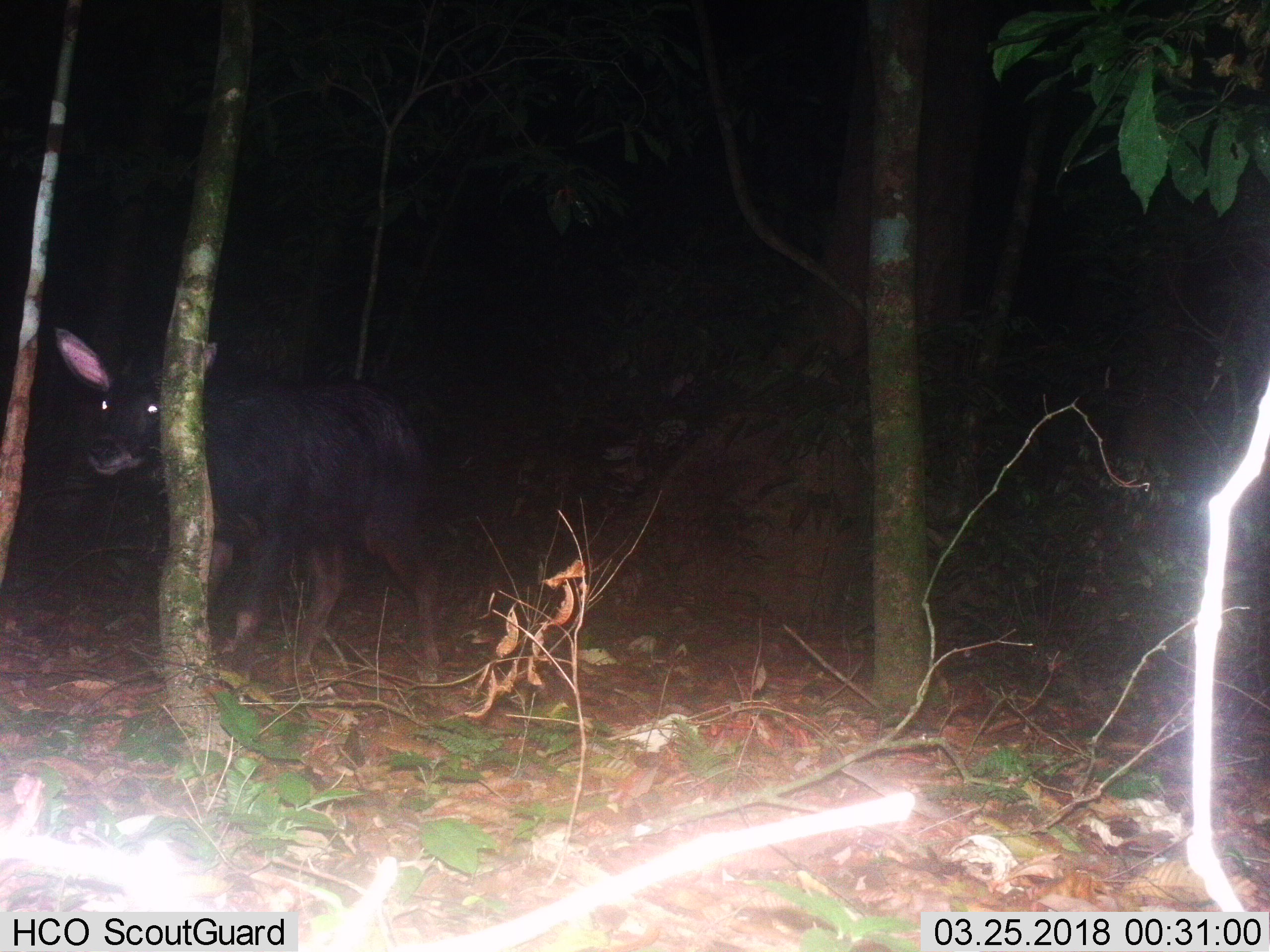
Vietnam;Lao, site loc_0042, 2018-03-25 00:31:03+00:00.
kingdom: Animalia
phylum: Chordata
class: Mammalia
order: Artiodactyla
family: Bovidae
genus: Capricornis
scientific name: Capricornis sumatraensis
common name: chinese serow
Chinese serow (Capricornis sumatraensis). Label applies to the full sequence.